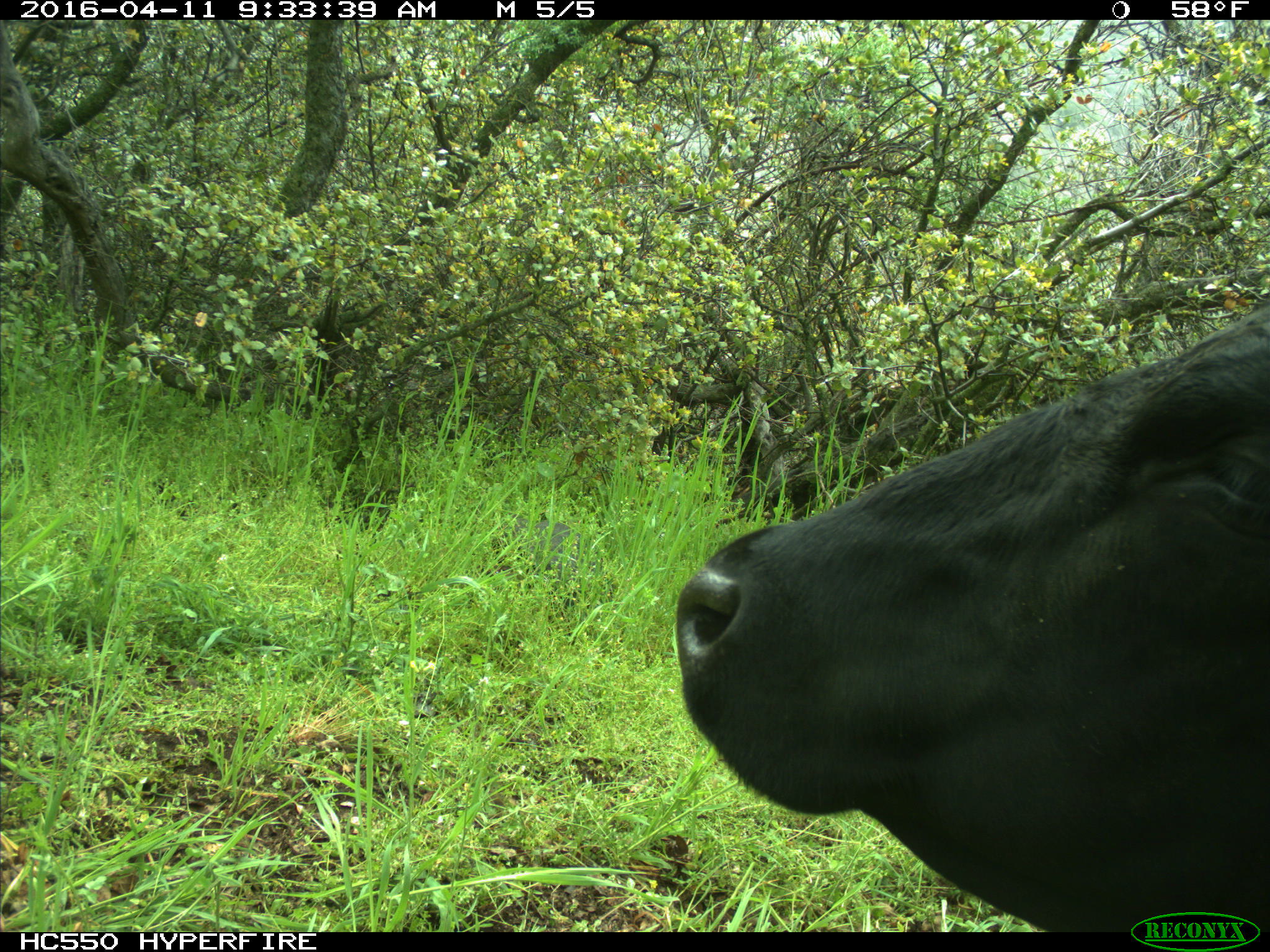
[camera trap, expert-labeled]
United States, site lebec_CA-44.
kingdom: Animalia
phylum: Chordata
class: Mammalia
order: Artiodactyla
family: Bovidae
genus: Bos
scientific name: Bos taurus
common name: domestic cow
Bos taurus (domestic cow).